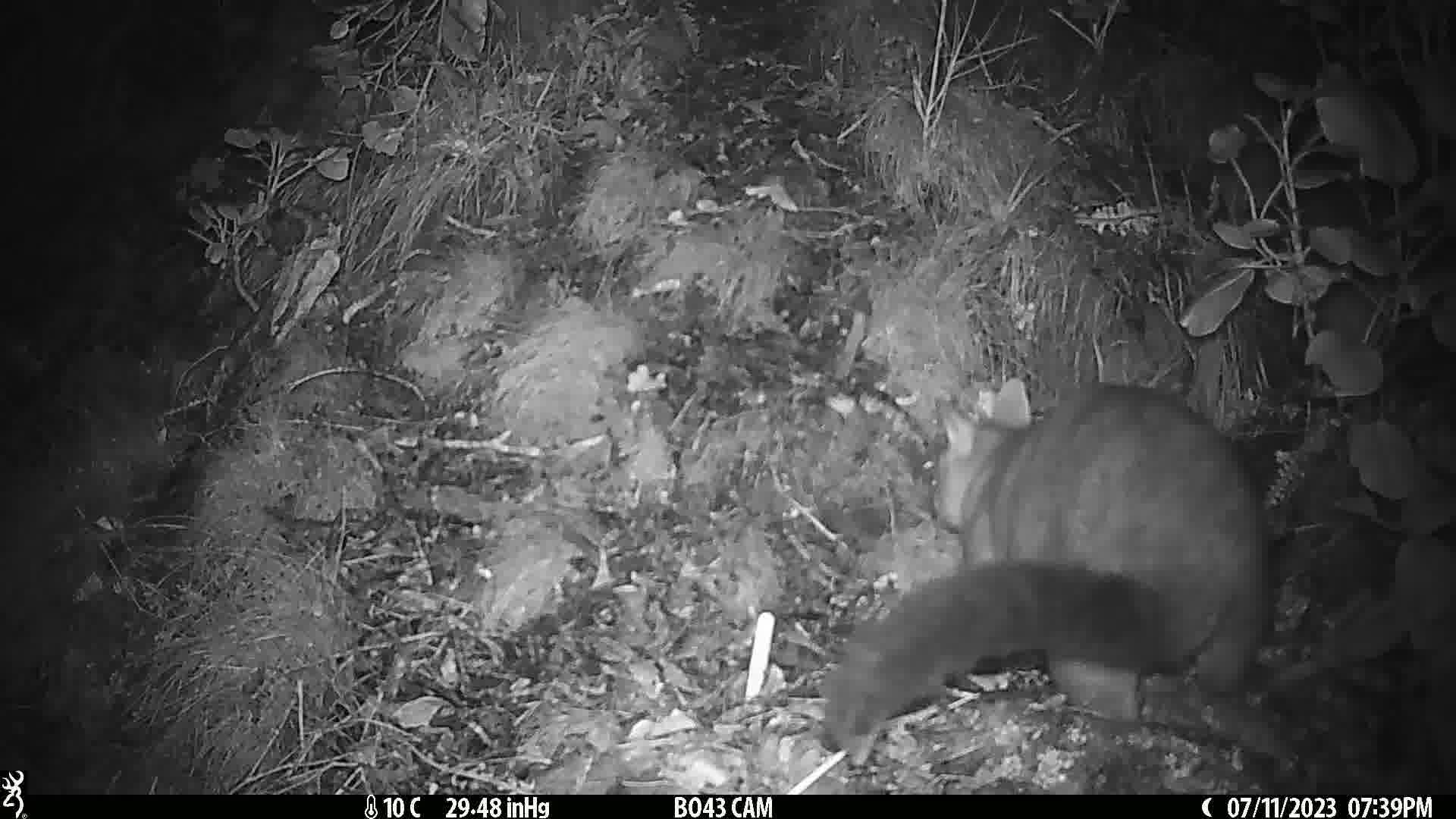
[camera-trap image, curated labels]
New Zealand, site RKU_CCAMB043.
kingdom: Animalia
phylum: Chordata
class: Mammalia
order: Diprotodontia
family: Phalangeridae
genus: Trichosurus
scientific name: Trichosurus vulpecula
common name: common brushtail possum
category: possum